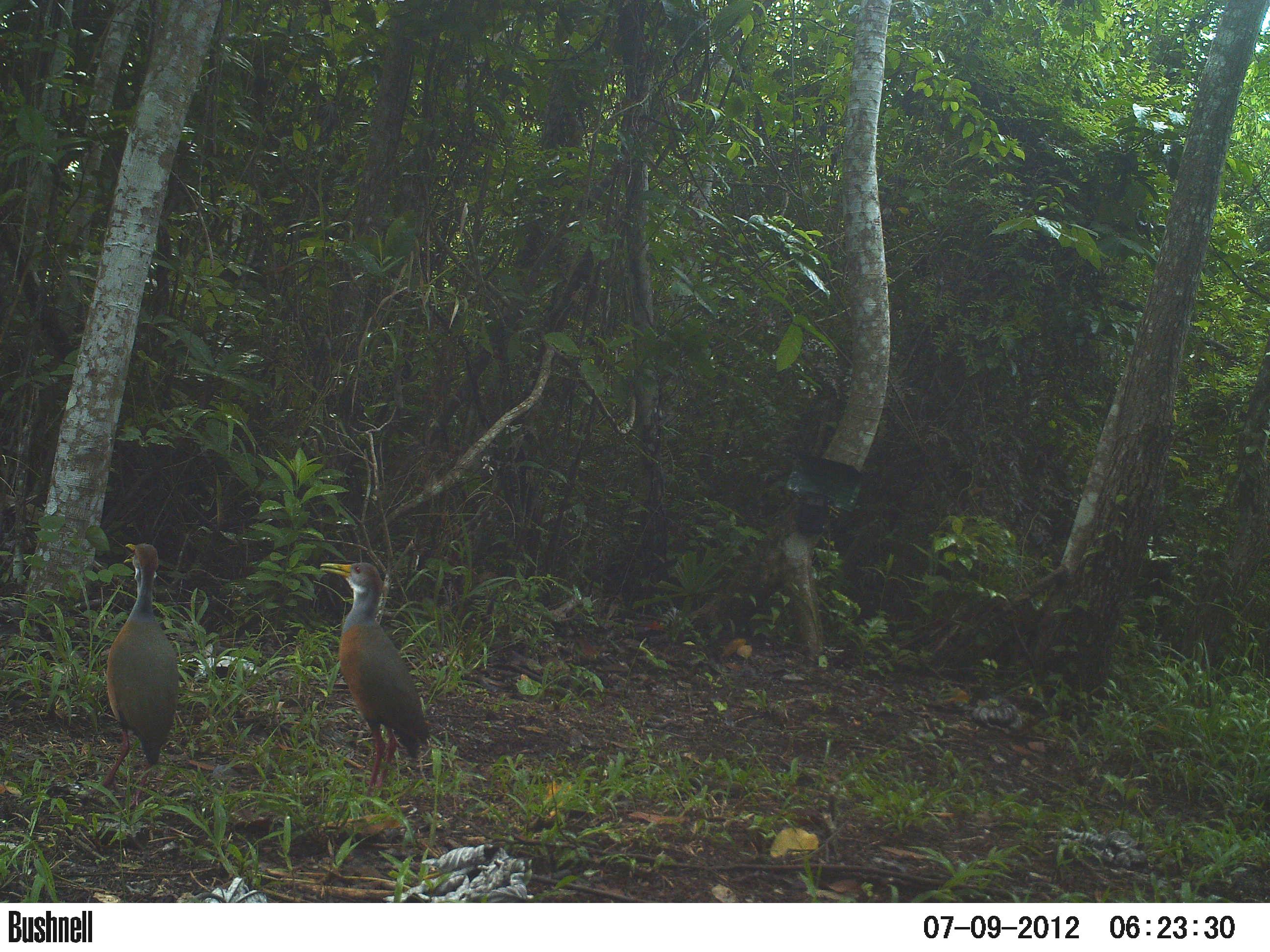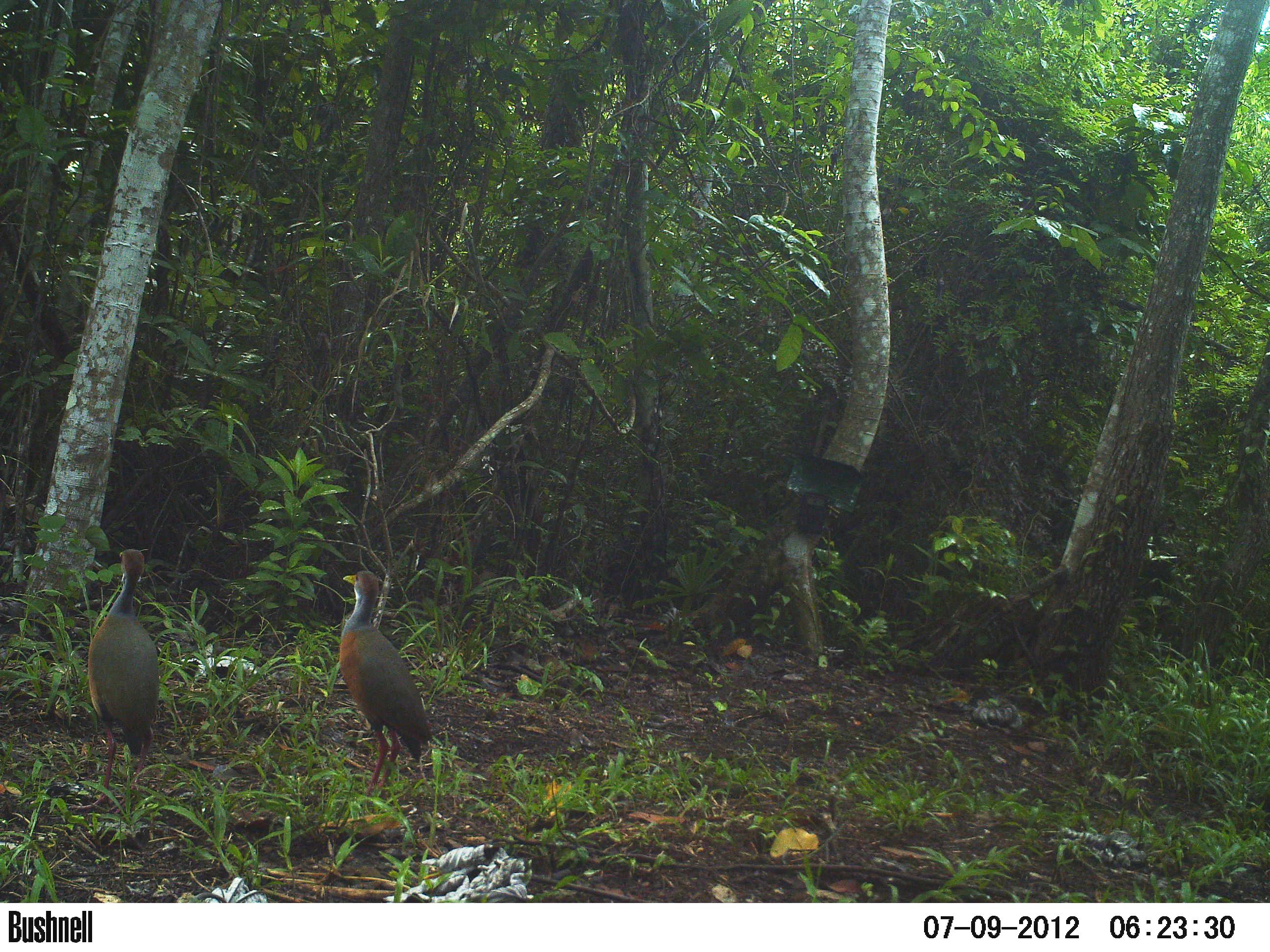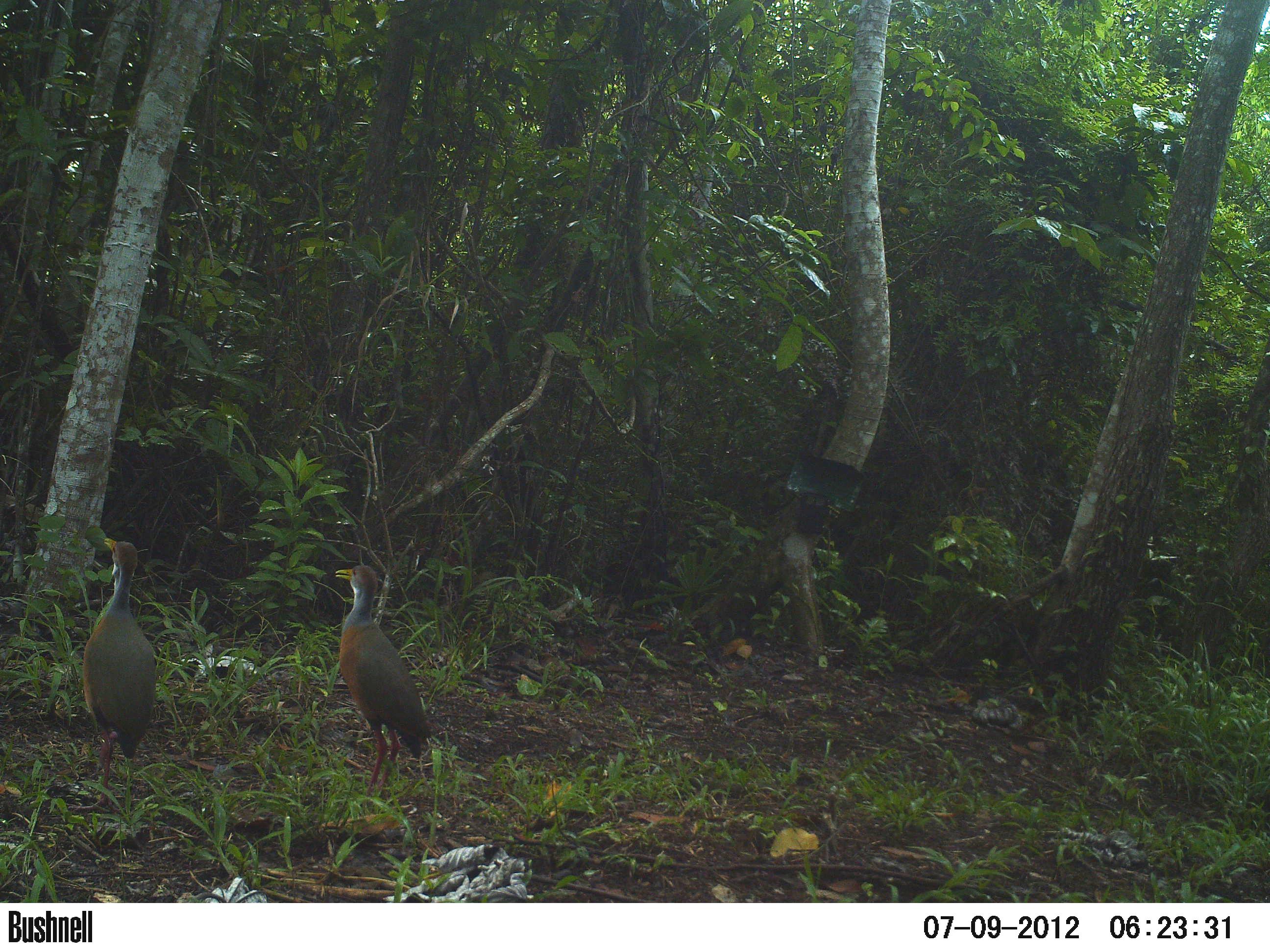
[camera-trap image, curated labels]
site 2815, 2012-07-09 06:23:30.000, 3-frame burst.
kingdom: Animalia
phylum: Chordata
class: Aves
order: Gruiformes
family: Rallidae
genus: Aramides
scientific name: Aramides cajaneus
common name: gray-cowled wood-rail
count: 2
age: adult